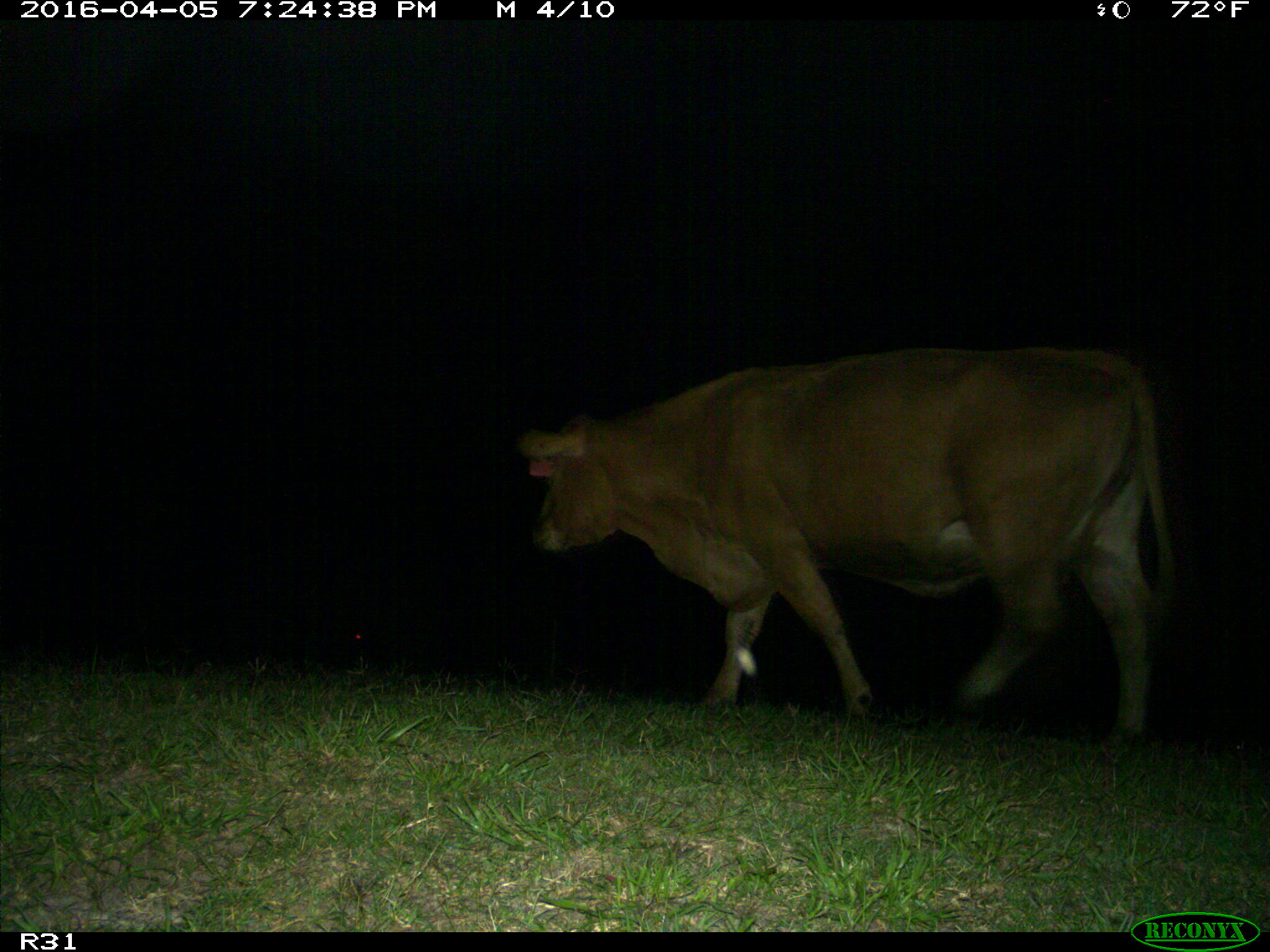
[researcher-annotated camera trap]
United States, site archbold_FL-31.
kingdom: Animalia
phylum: Chordata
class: Mammalia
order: Artiodactyla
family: Bovidae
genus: Bos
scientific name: Bos taurus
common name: domestic cow